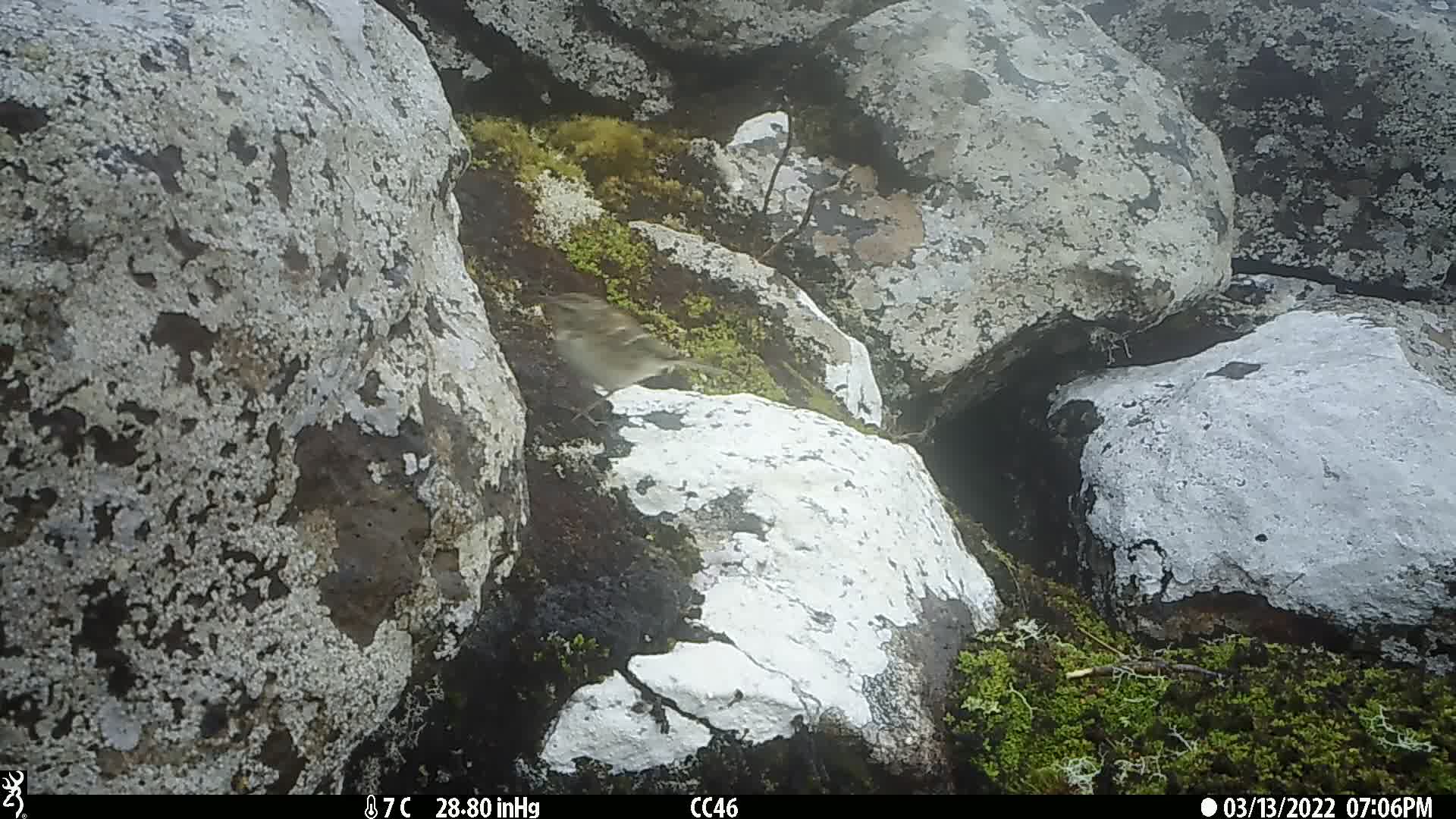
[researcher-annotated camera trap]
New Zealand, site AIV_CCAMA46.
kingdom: Animalia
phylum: Chordata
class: Aves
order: Passeriformes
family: Motacillidae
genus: Anthus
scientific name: Anthus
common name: pipit